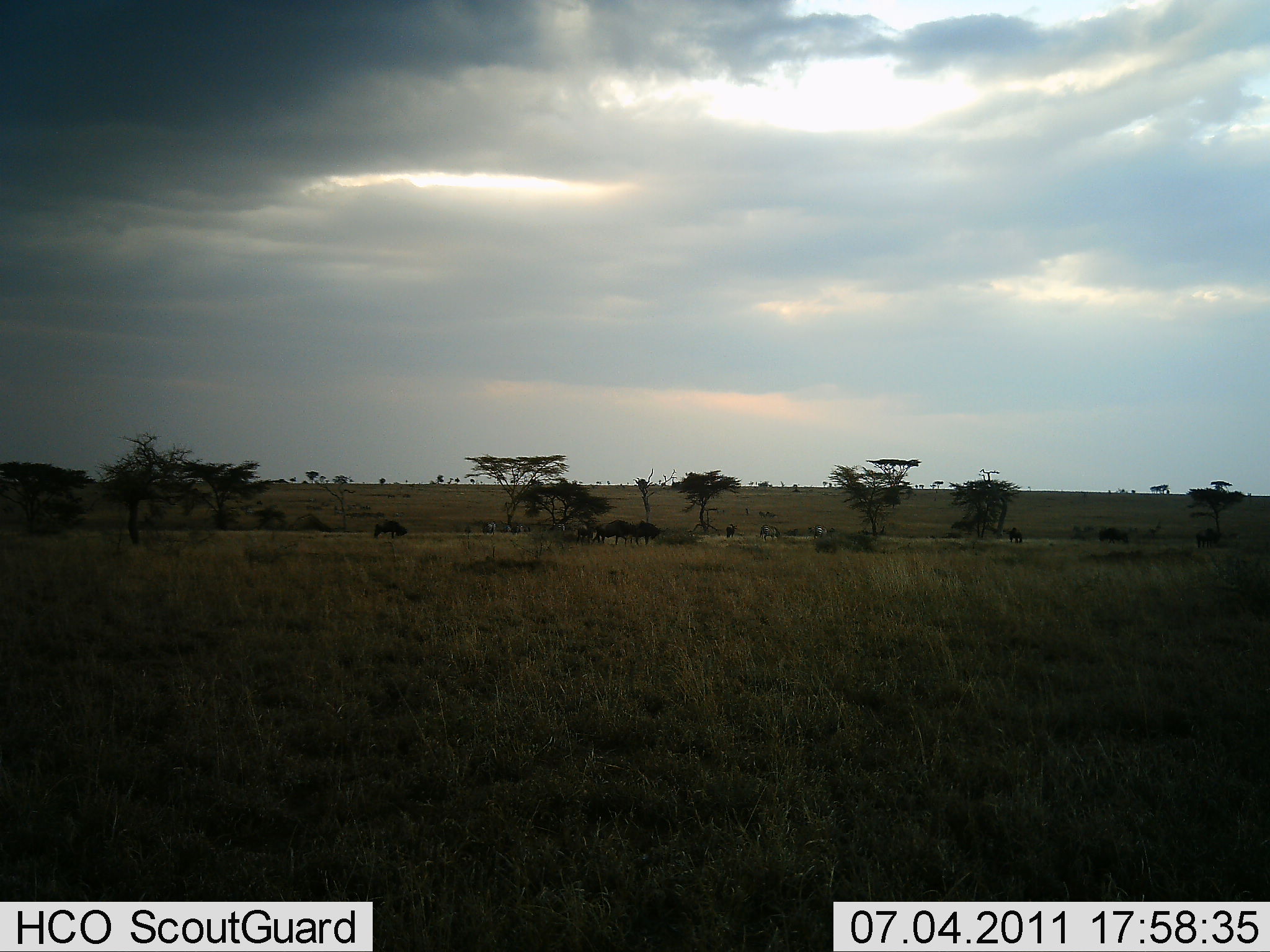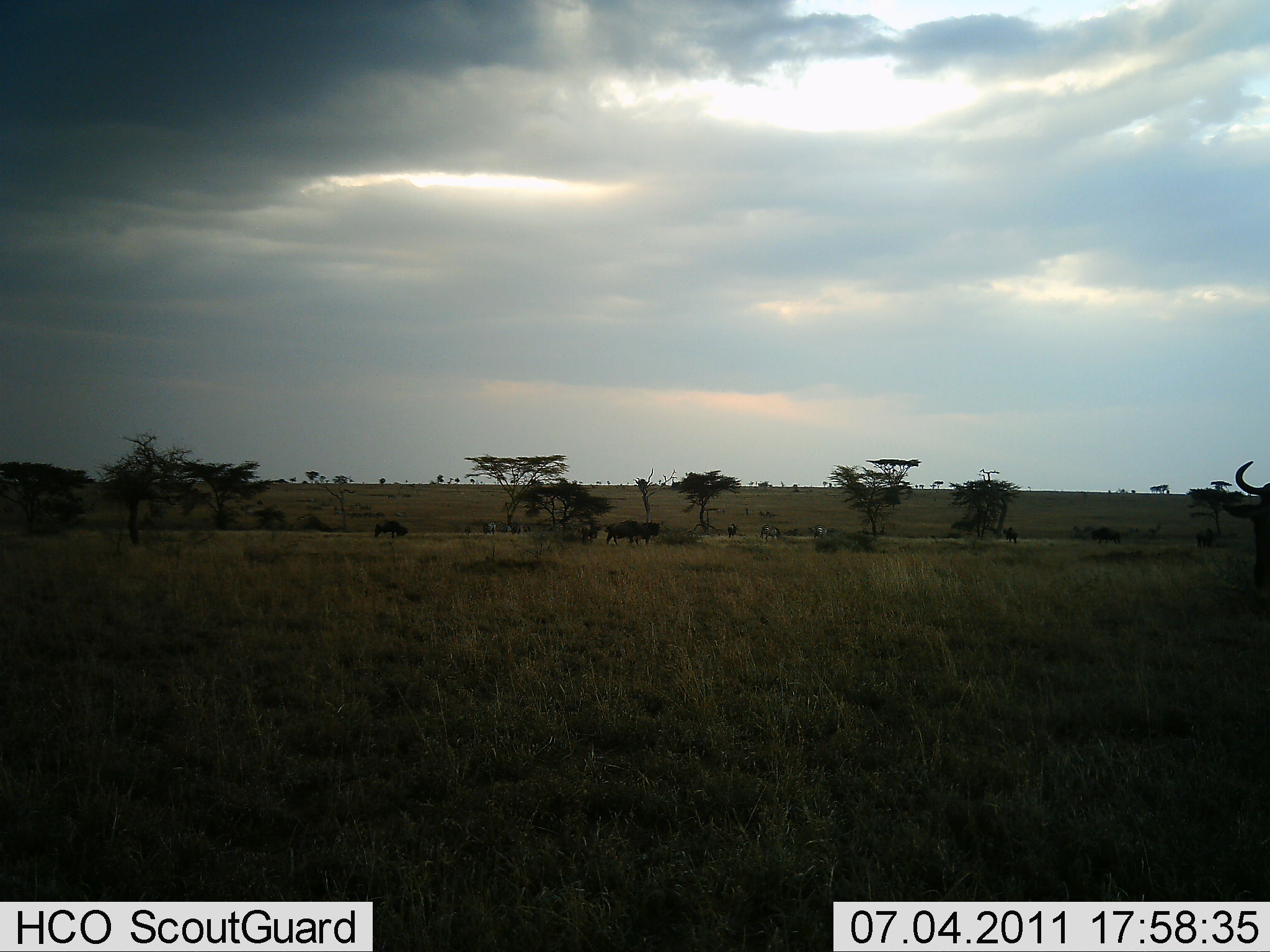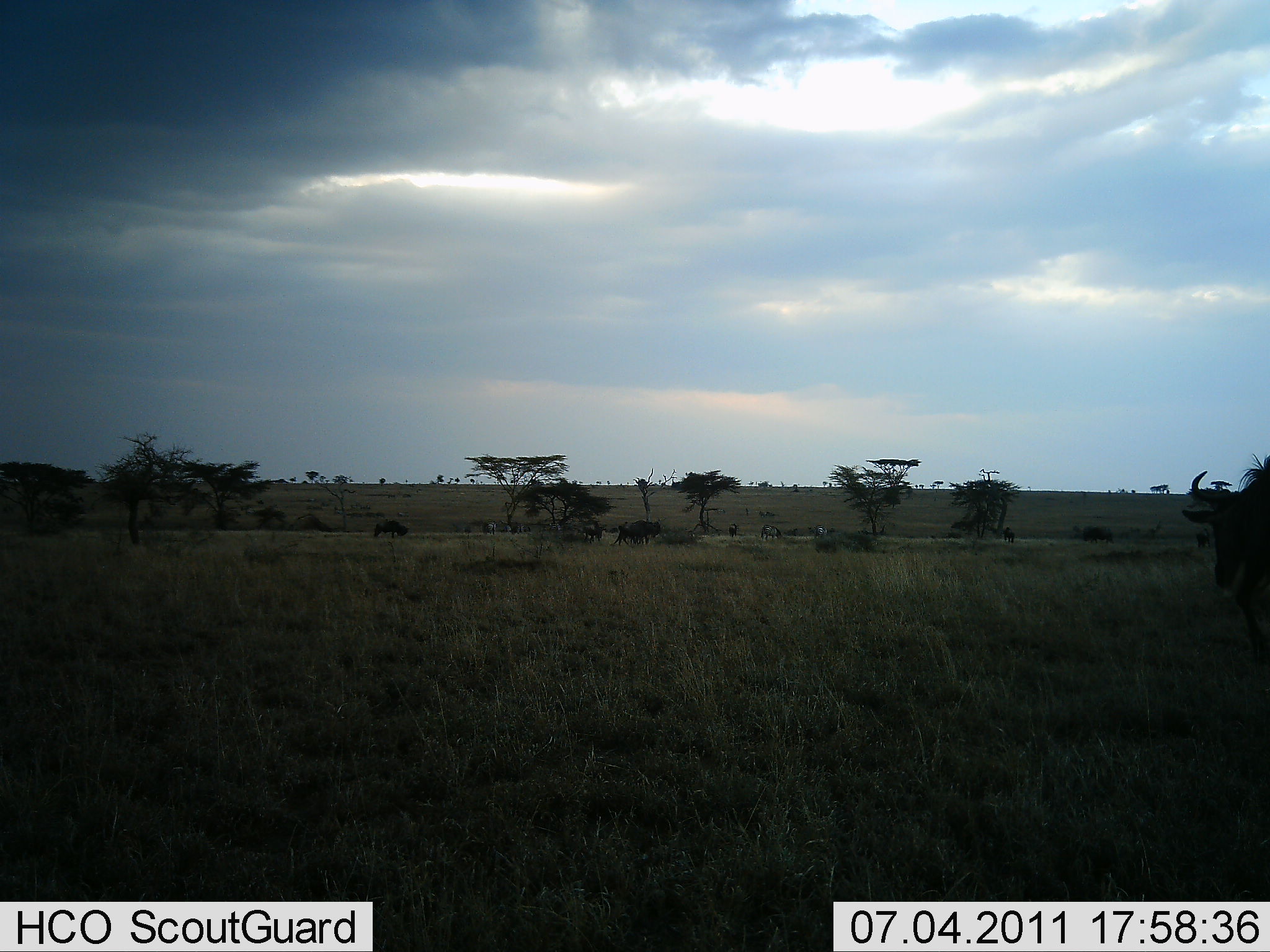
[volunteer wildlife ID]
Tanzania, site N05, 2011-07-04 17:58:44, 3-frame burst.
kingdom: Animalia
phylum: Chordata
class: Mammalia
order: Artiodactyla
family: Bovidae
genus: Connochaetes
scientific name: Connochaetes taurinus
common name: blue wildebeest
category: wildebeest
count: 11-50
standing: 27%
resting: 0%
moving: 91%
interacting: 0%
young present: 0%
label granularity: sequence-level